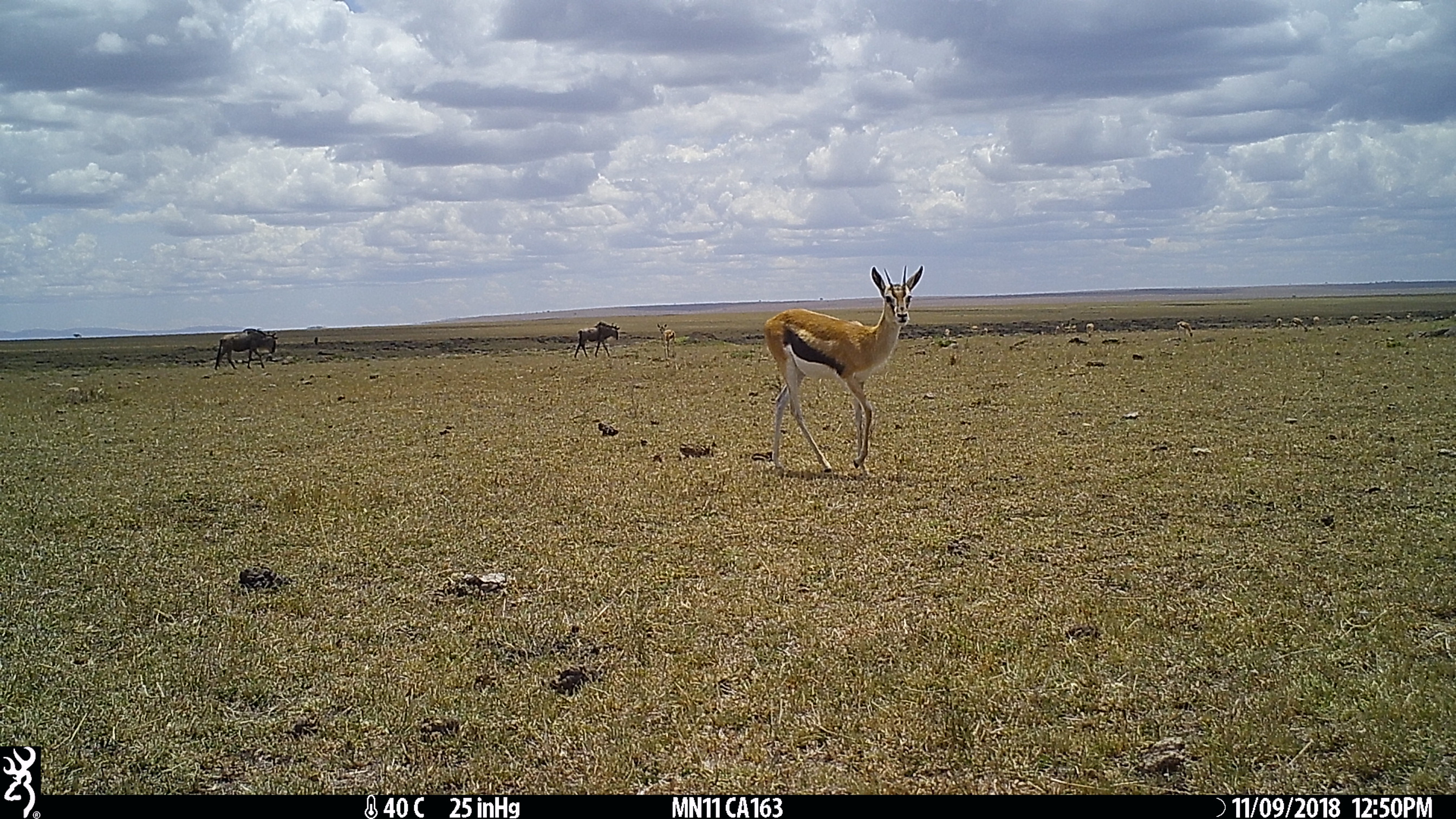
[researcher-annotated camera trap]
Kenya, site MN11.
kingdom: Animalia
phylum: Chordata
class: Mammalia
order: Artiodactyla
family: Bovidae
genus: Connochaetes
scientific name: Connochaetes taurinus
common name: blue wildebeest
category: wildebeest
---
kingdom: Animalia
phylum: Chordata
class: Mammalia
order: Artiodactyla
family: Bovidae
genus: Eudorcas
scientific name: Eudorcas thomsonii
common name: thomon's gazelle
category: gazelle thomsons